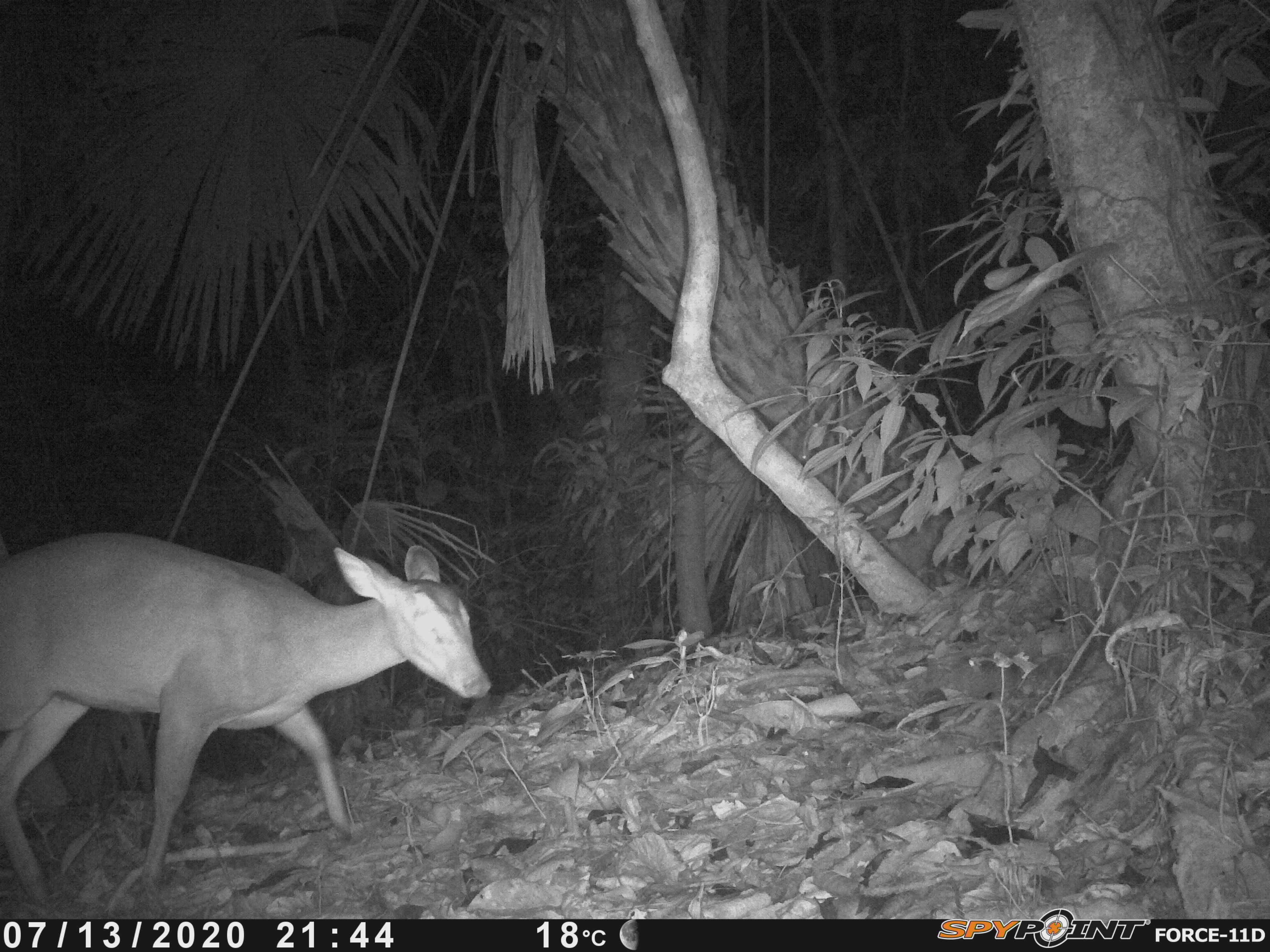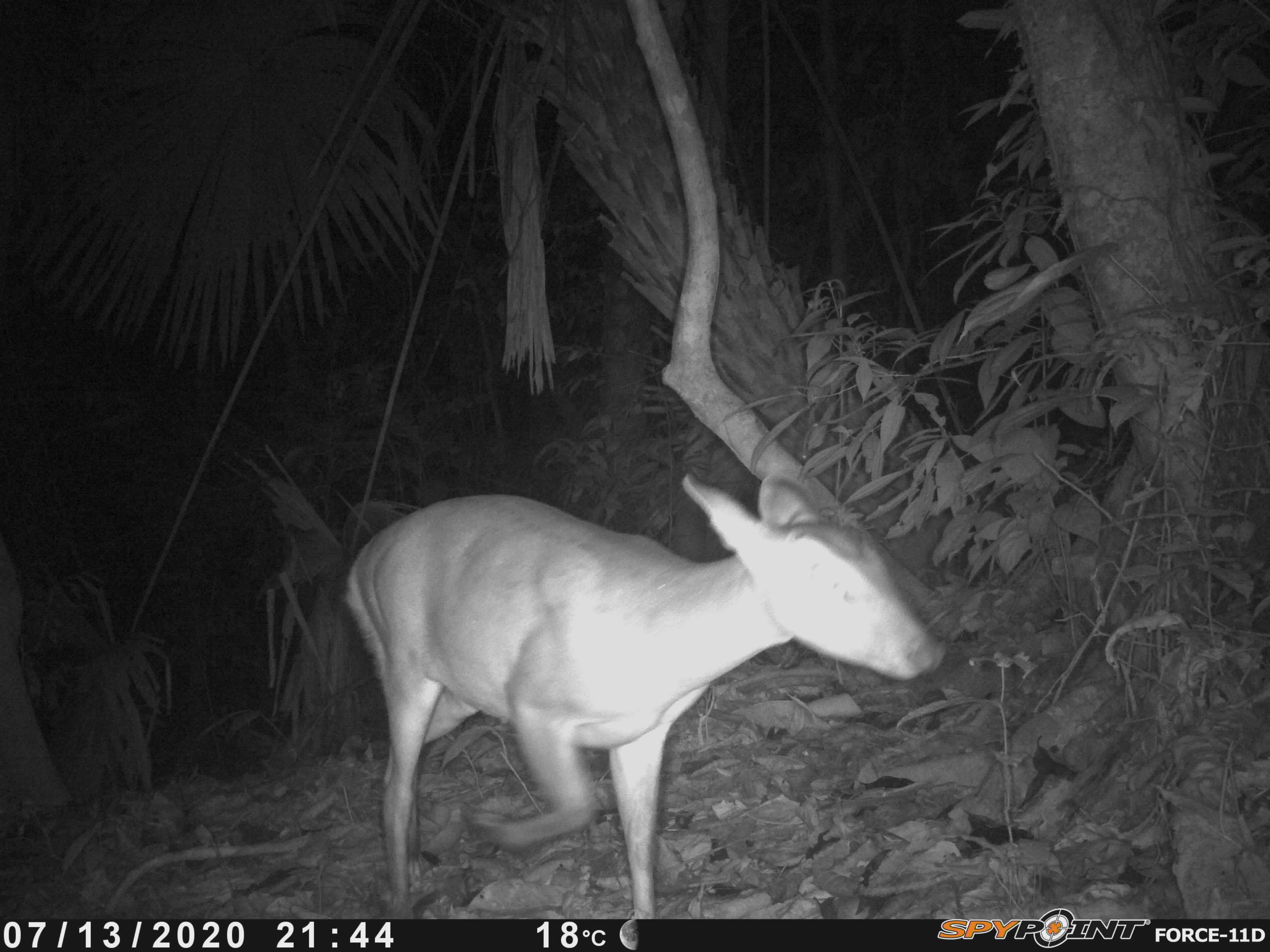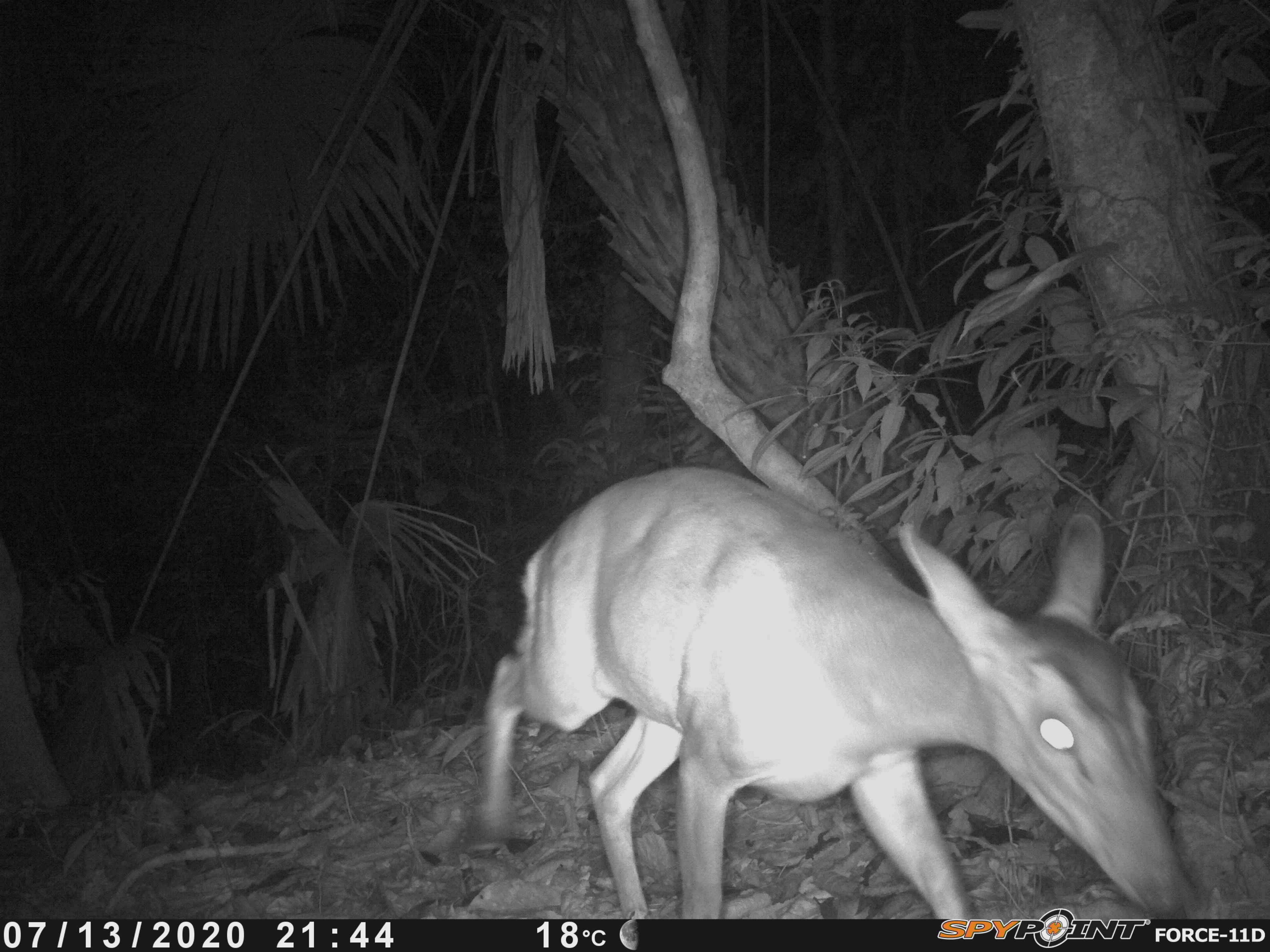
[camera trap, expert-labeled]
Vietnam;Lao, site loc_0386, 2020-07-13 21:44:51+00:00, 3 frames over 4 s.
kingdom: Animalia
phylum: Chordata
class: Mammalia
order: Artiodactyla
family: Cervidae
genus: Muntiacus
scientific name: Muntiacus vuquangensis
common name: large-antlered muntjac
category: large antlered muntjac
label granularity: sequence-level